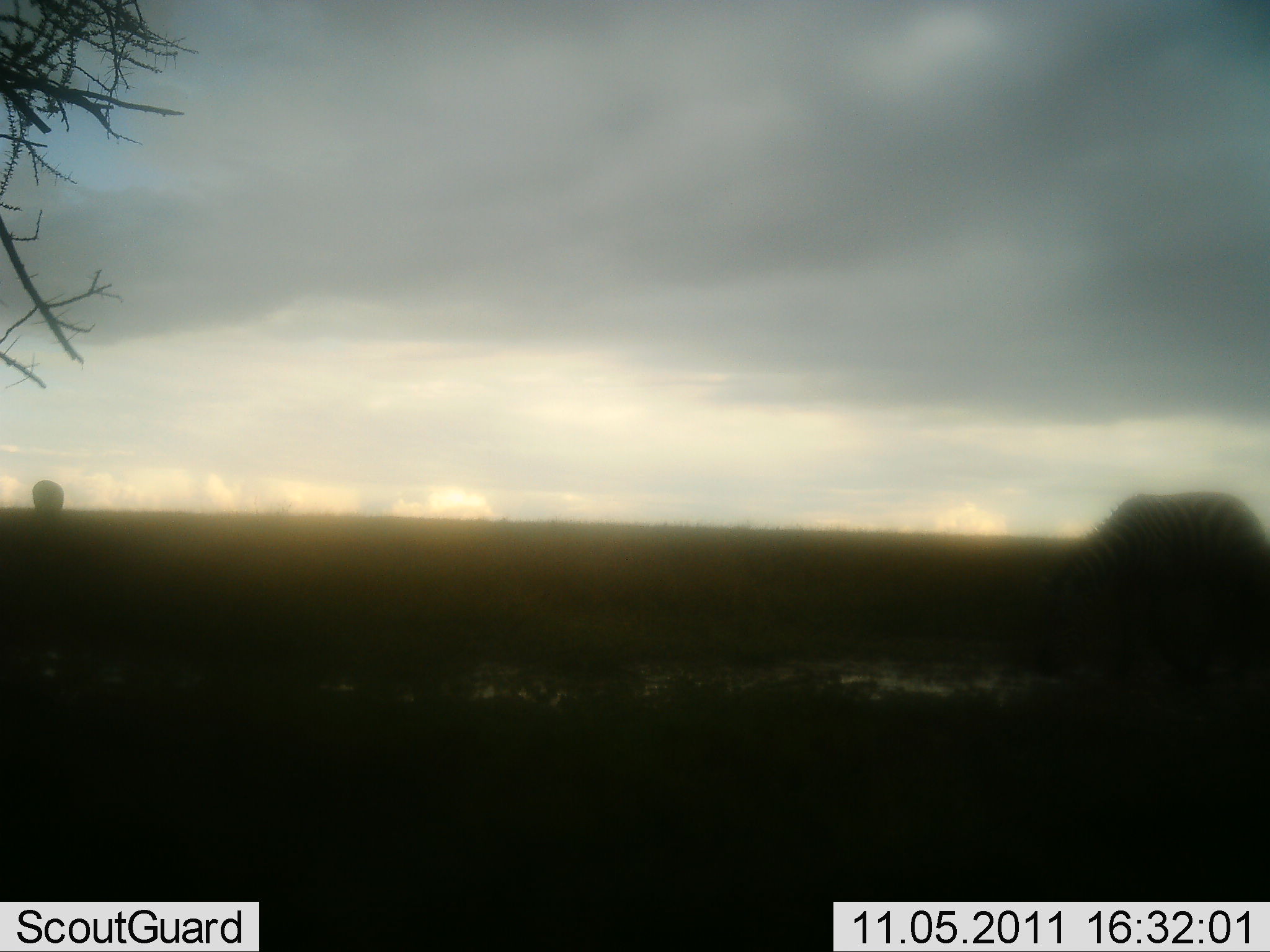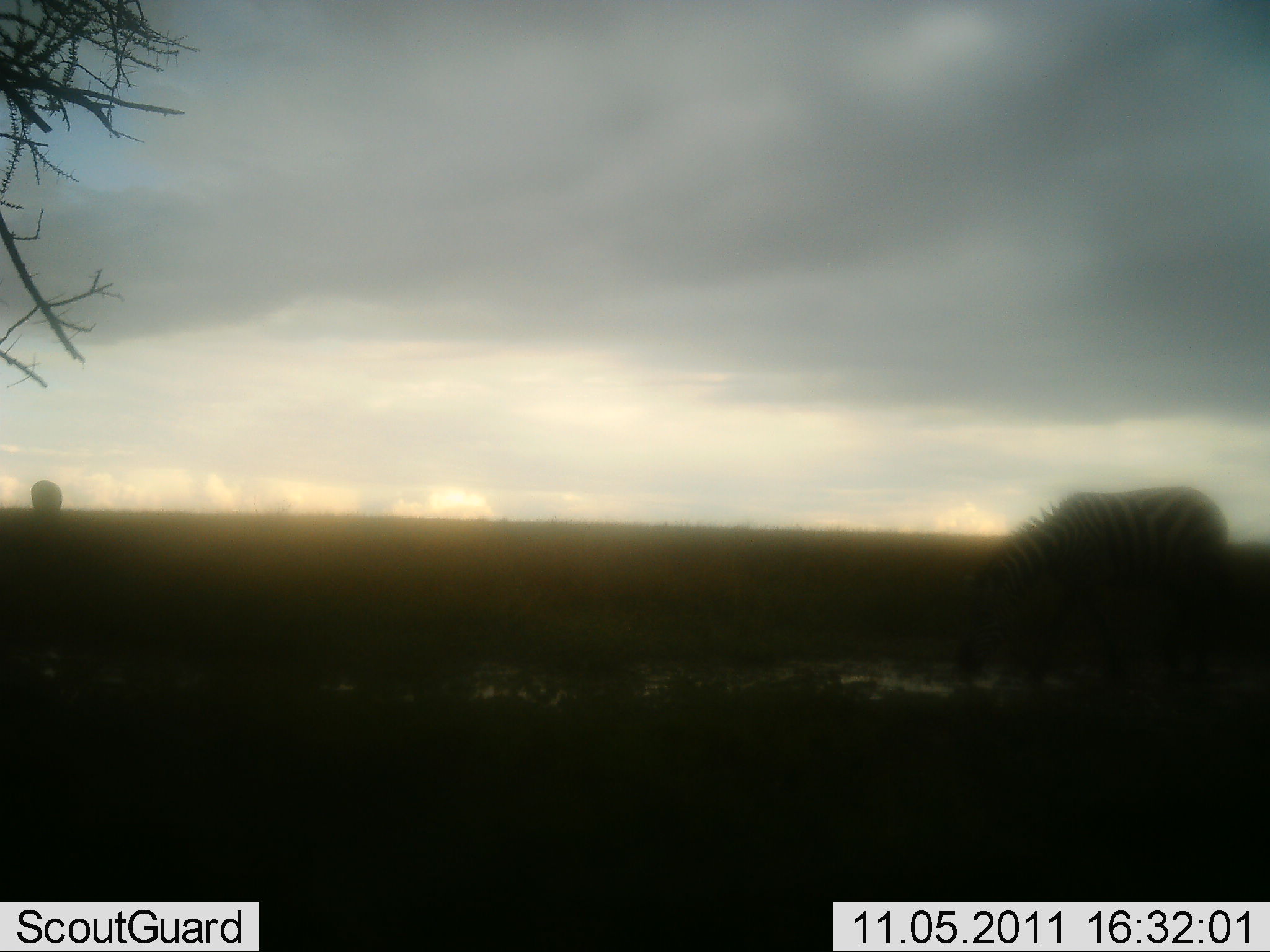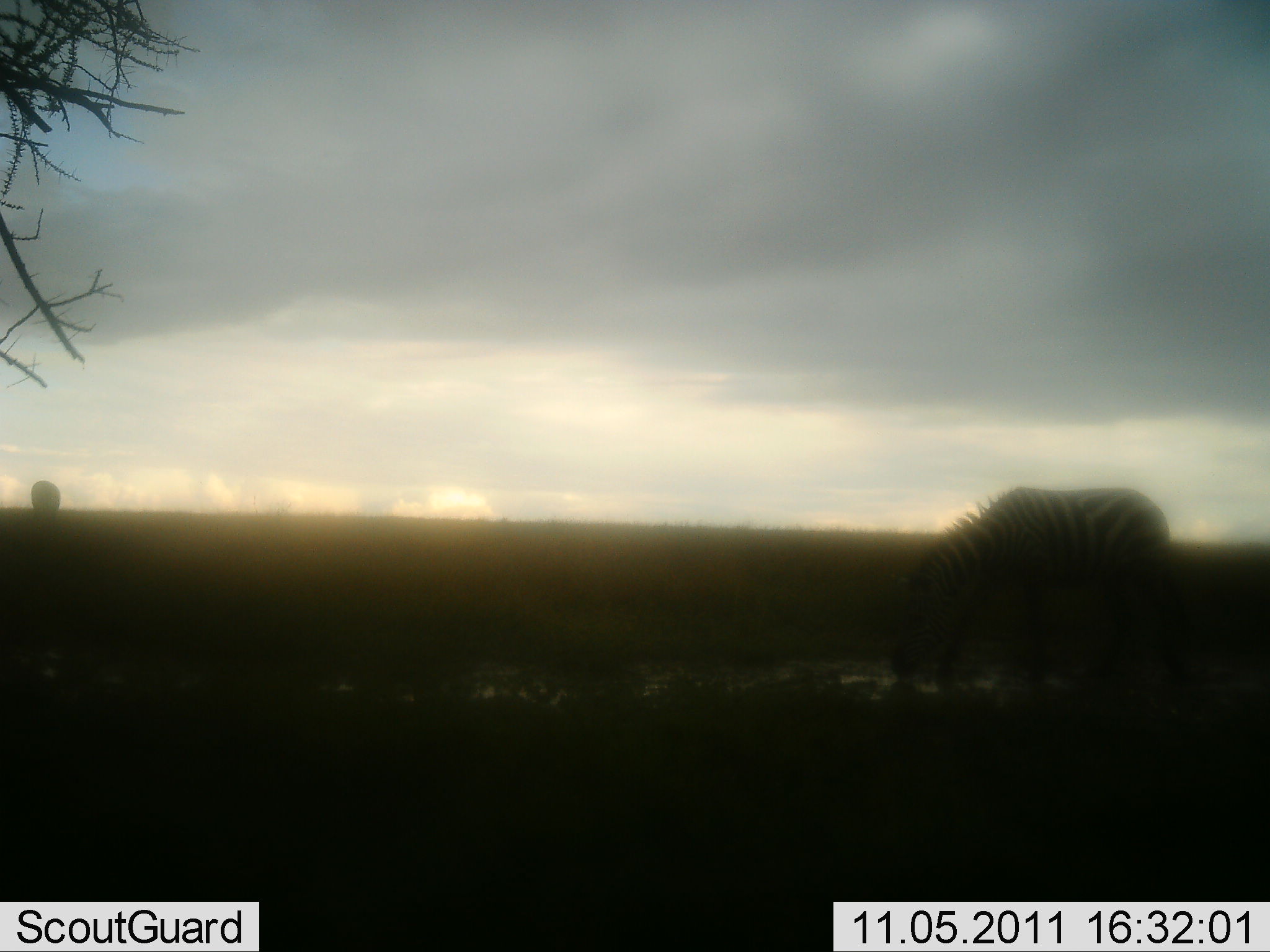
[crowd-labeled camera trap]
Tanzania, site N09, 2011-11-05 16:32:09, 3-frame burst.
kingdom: Animalia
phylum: Chordata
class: Mammalia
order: Perissodactyla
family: Equidae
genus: Equus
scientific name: Equus quagga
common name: plains zebra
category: zebra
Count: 1.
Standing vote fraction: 23%.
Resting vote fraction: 0%.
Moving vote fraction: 54%.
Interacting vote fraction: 0%.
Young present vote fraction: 0%.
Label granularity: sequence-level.